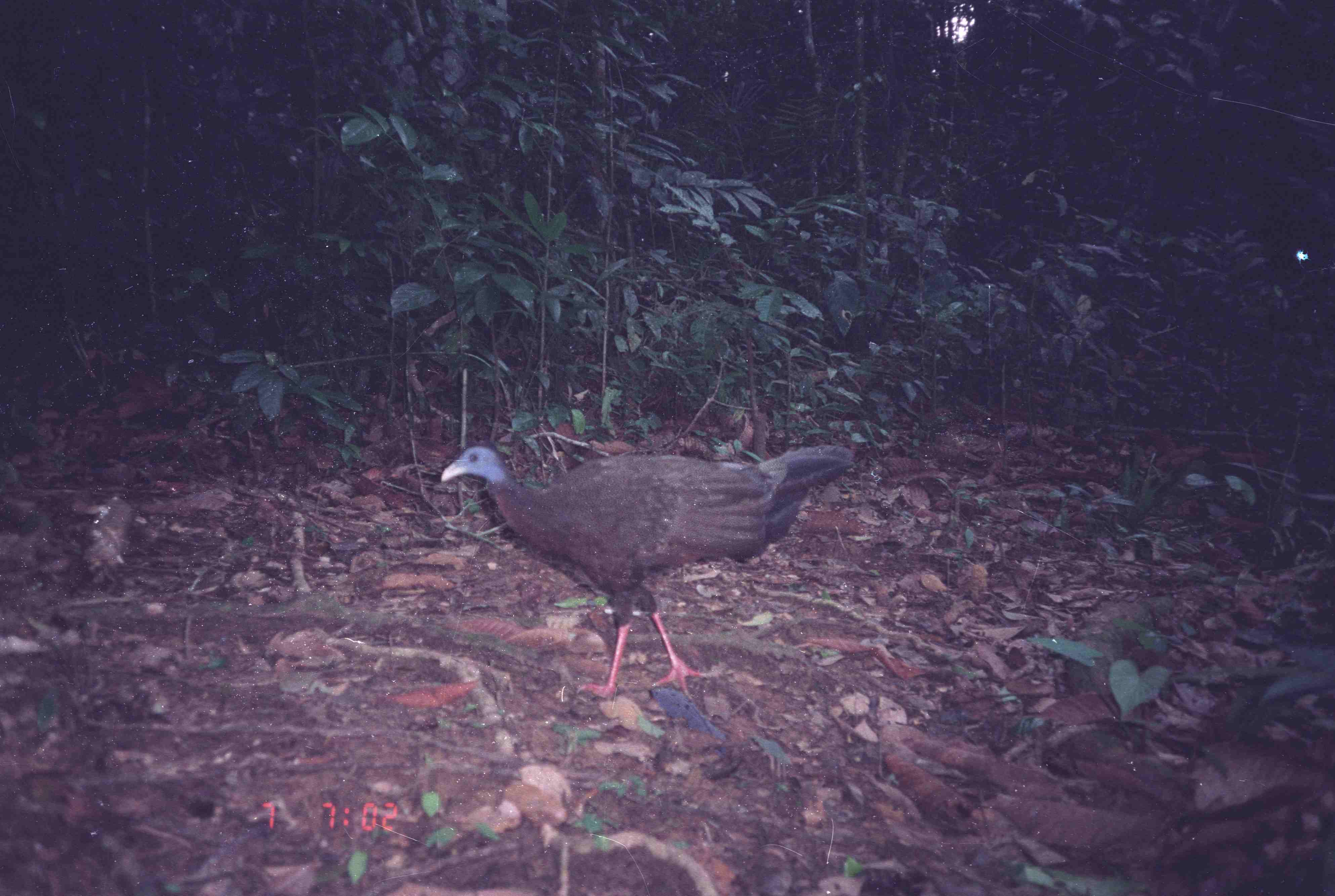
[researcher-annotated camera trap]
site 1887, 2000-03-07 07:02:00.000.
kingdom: Animalia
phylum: Chordata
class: Aves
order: Galliformes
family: Phasianidae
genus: Argusianus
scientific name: Argusianus argus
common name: great argus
Argusianus argus (great argus), count 1.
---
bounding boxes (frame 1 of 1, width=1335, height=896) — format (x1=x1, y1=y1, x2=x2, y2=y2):
argusianus argus: (x1=440, y1=442, x2=854, y2=703)